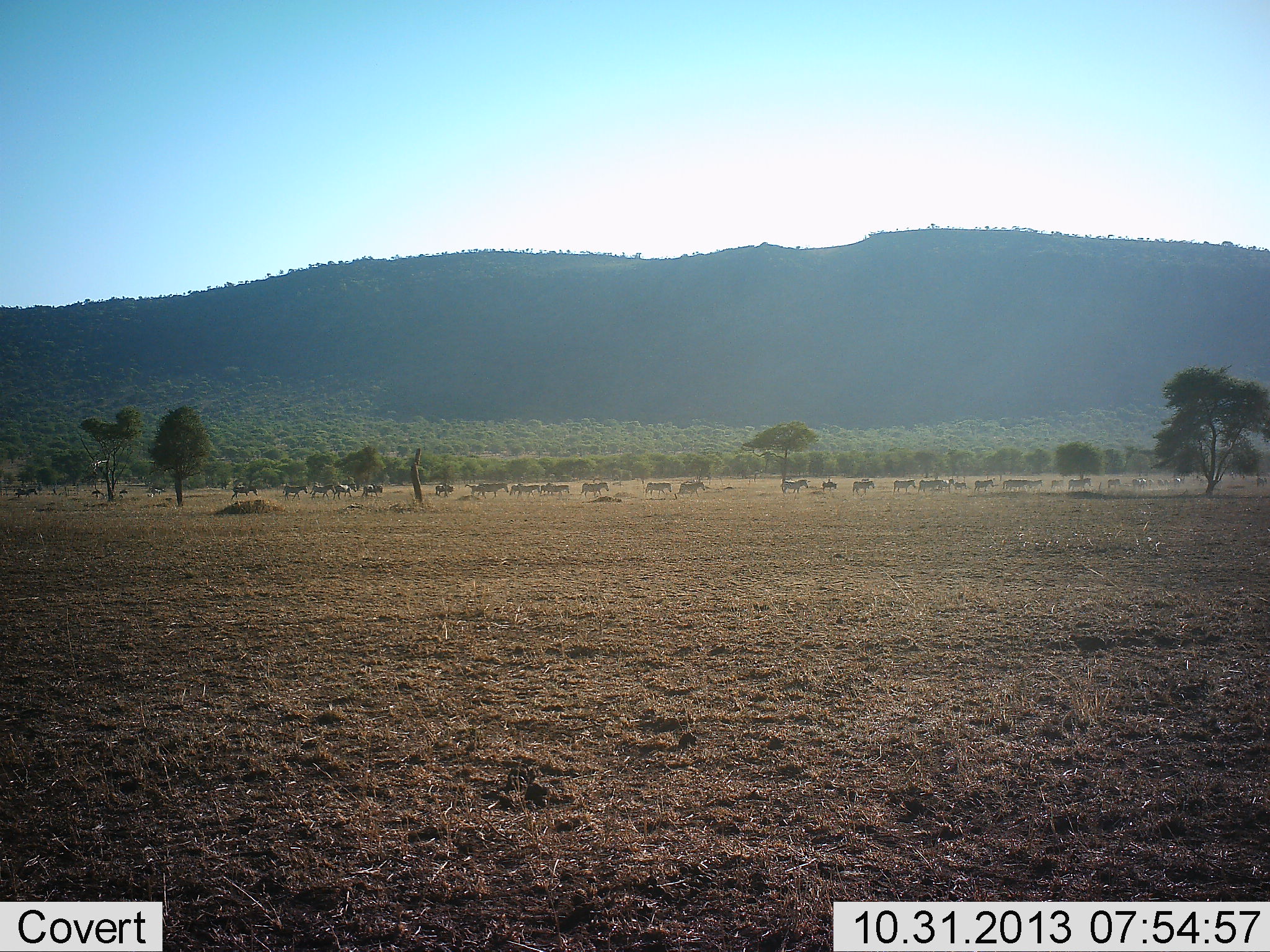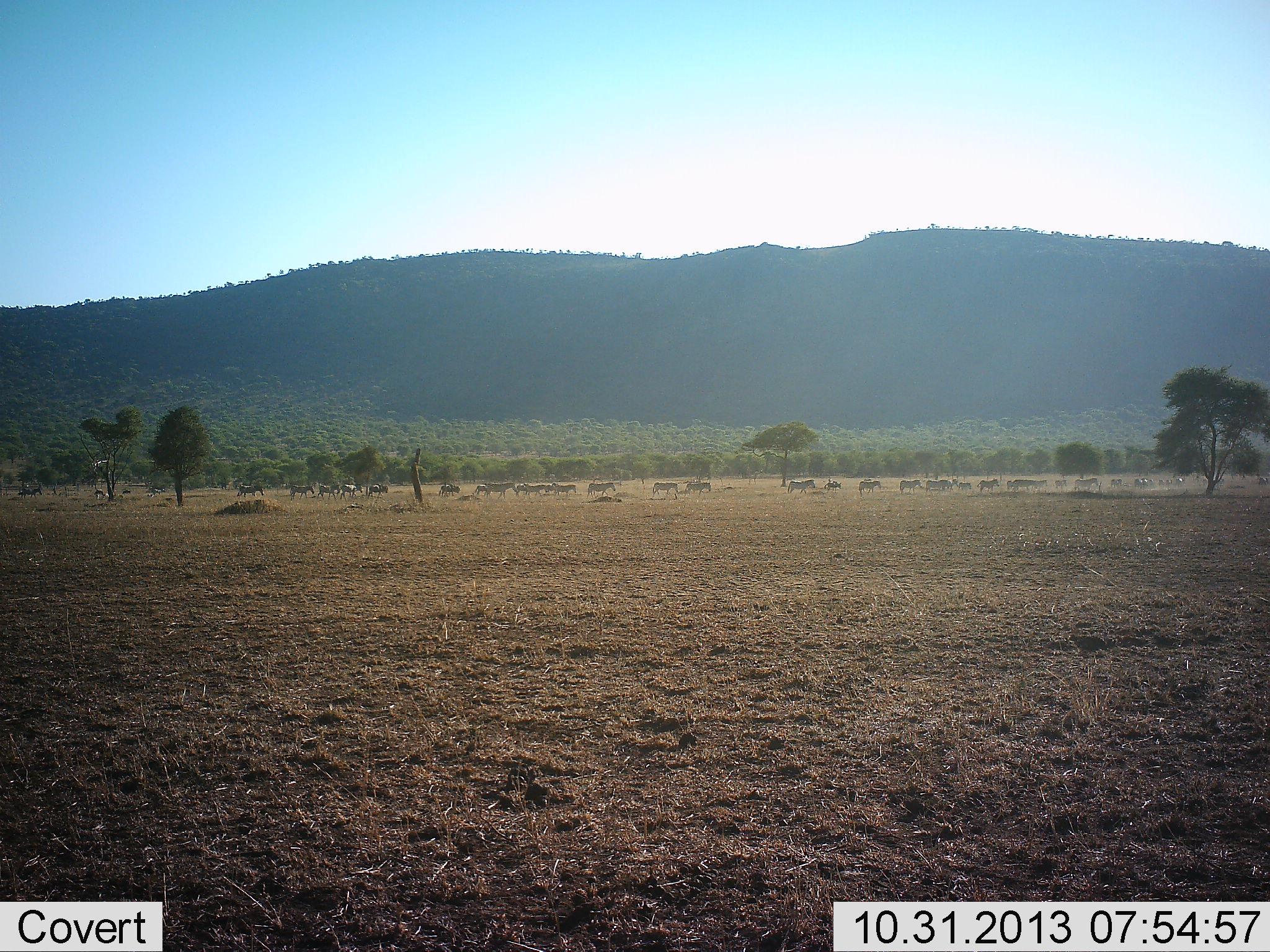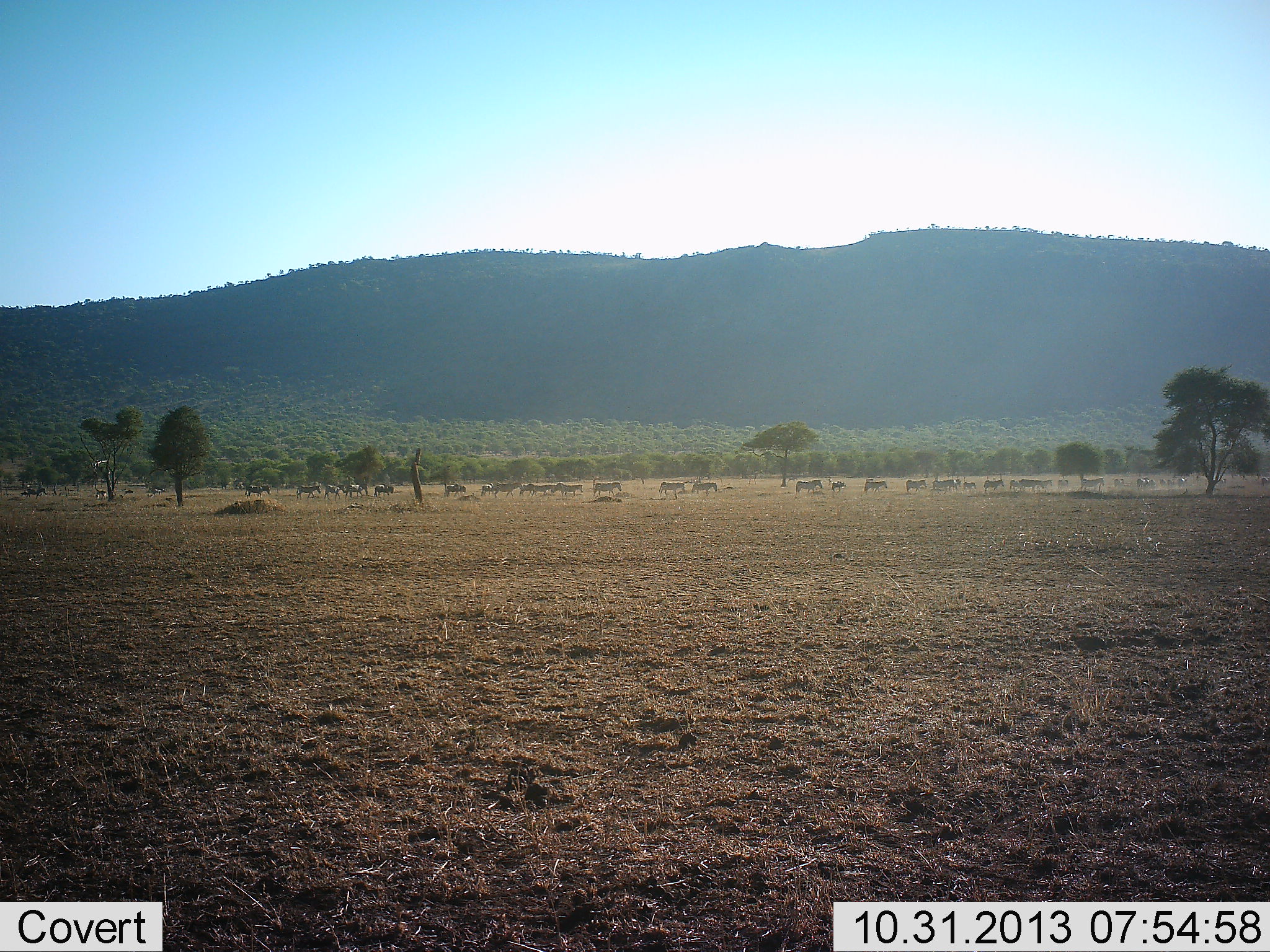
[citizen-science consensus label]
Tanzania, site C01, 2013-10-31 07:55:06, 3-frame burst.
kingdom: Animalia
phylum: Chordata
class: Mammalia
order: Perissodactyla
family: Equidae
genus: Equus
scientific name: Equus quagga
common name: plains zebra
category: zebra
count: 11-50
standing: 0%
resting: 0%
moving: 100%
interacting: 0%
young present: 0%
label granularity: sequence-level